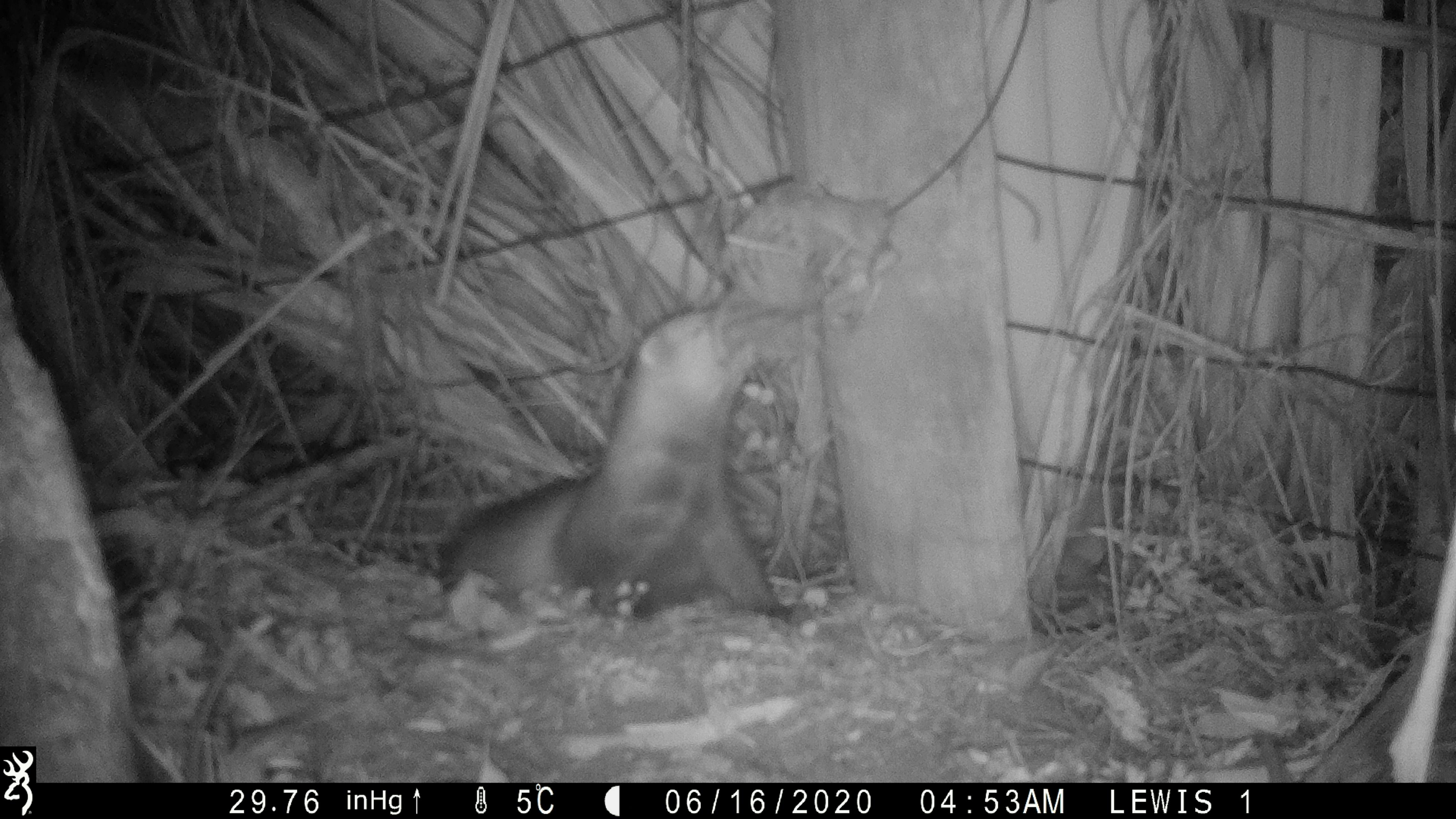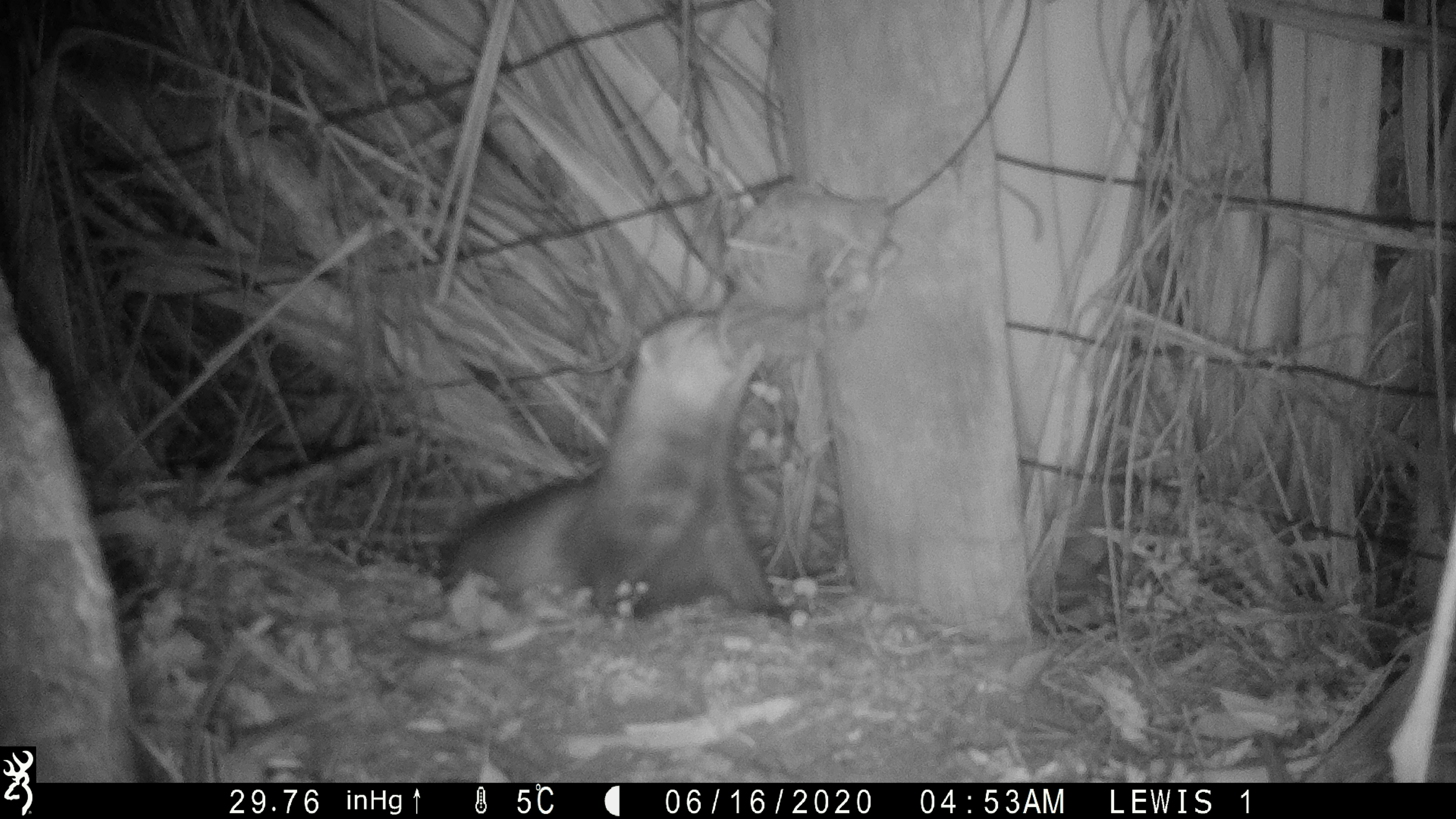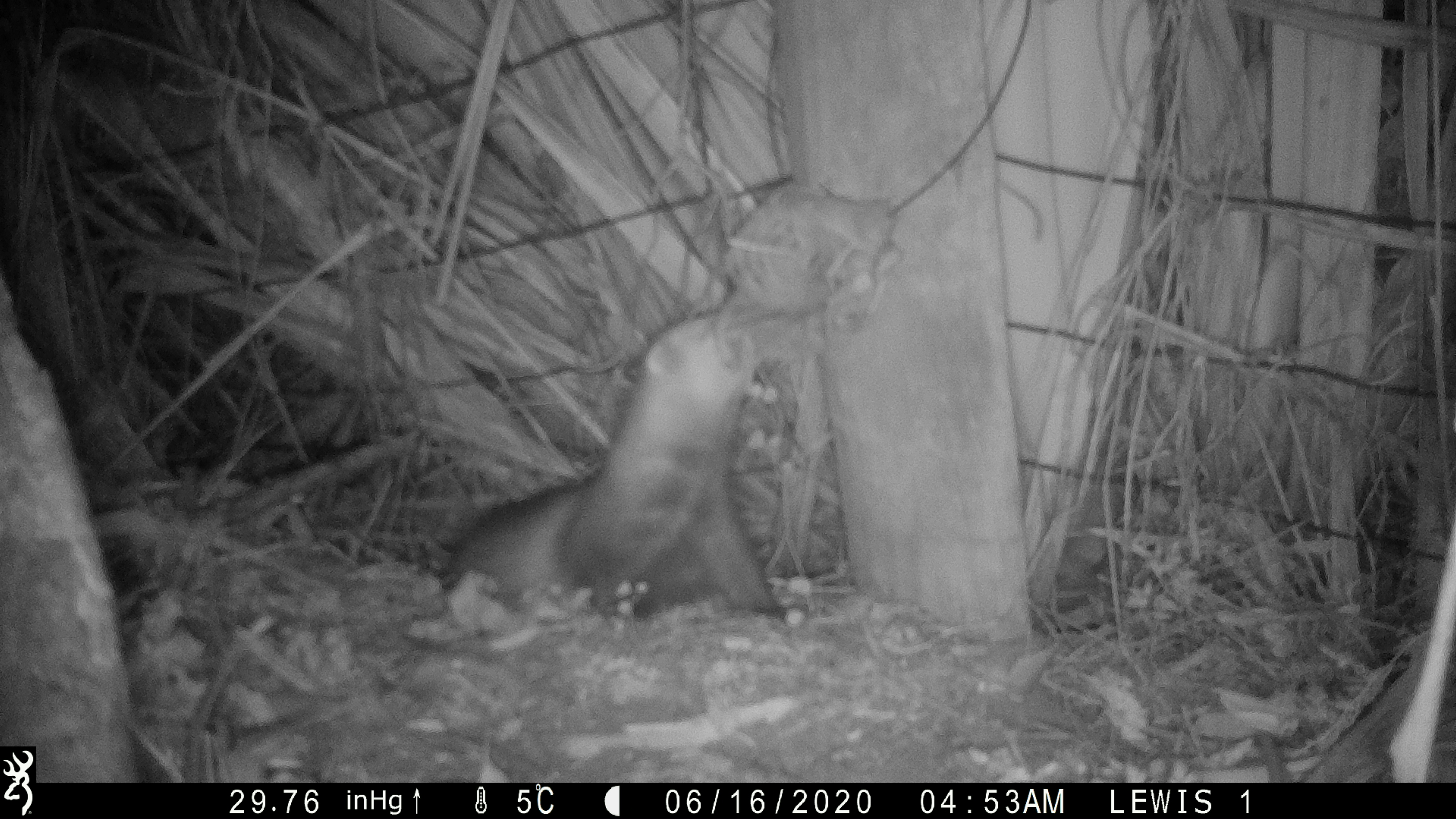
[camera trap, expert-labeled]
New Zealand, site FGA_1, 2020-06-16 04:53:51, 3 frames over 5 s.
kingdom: Animalia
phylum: Chordata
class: Mammalia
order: Carnivora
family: Mustelidae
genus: Mustela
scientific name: Mustela furo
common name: ferret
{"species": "ferret (Mustela furo)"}